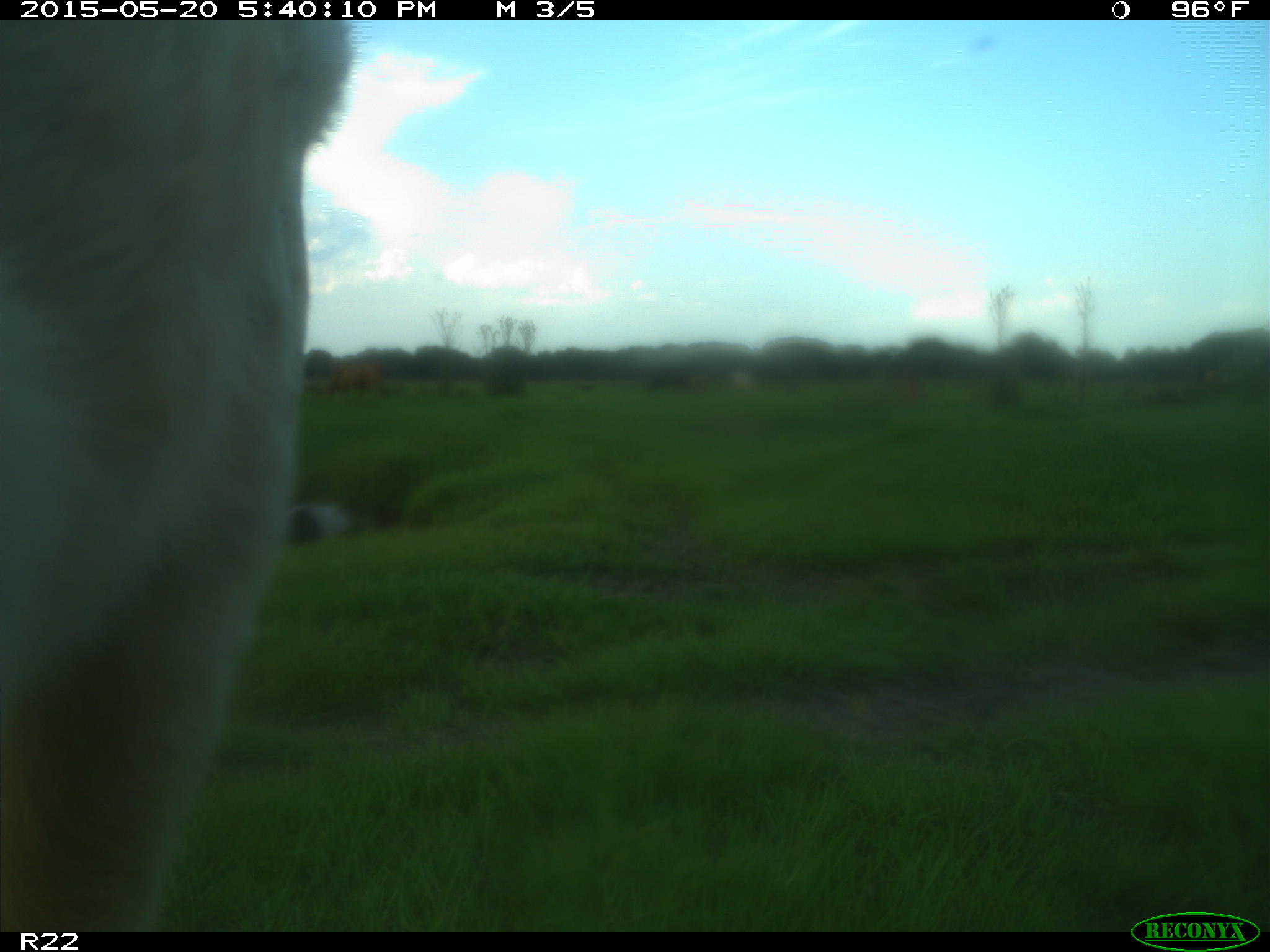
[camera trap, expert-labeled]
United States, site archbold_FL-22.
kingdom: Animalia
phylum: Chordata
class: Mammalia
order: Artiodactyla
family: Bovidae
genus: Bos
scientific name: Bos taurus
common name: domestic cow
Bos taurus (domestic cow).